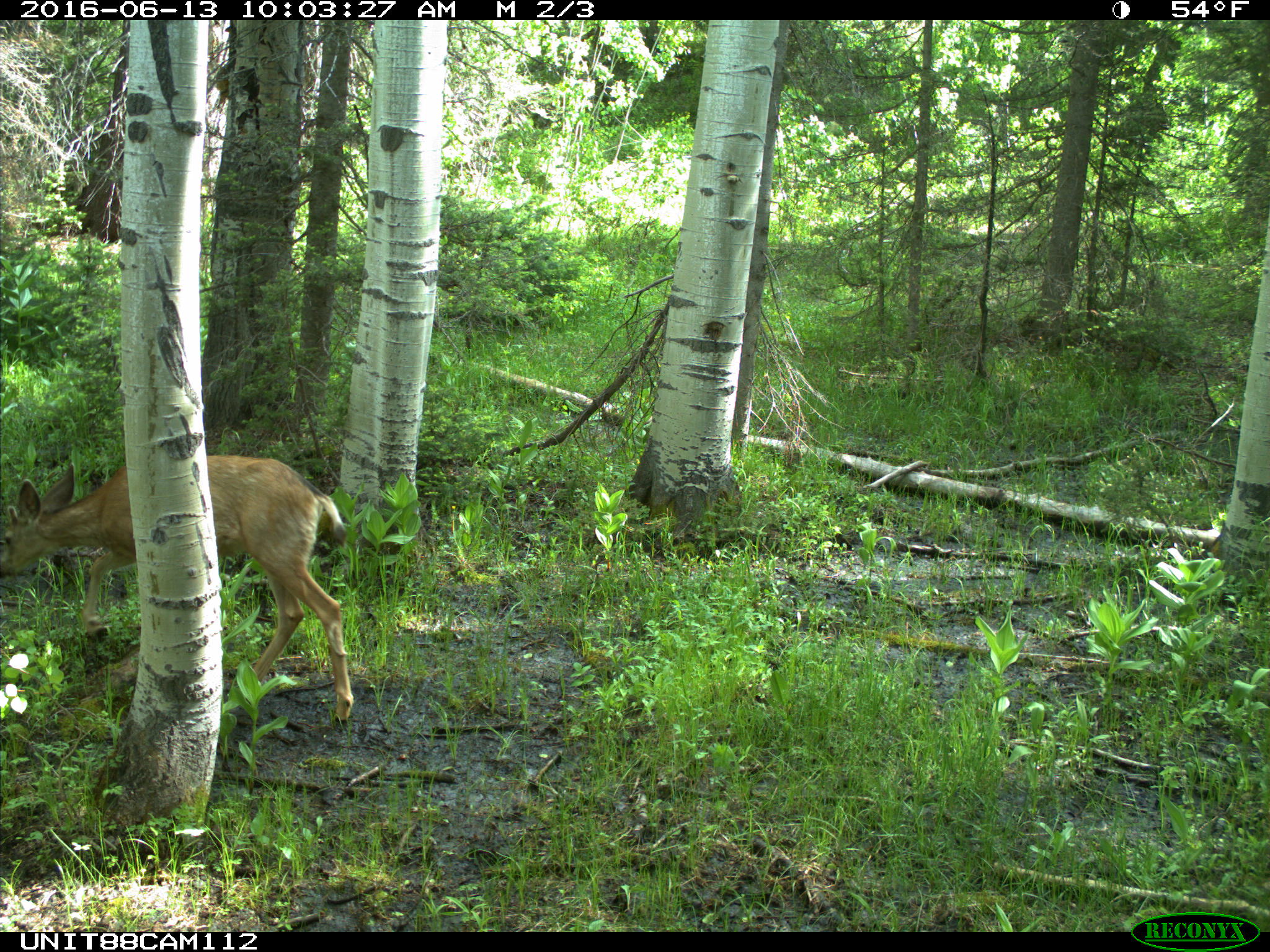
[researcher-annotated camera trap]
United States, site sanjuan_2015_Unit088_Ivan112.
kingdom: Animalia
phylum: Chordata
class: Mammalia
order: Artiodactyla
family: Cervidae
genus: Odocoileus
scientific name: Odocoileus hemionus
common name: mule deer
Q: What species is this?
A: Odocoileus hemionus (mule deer).